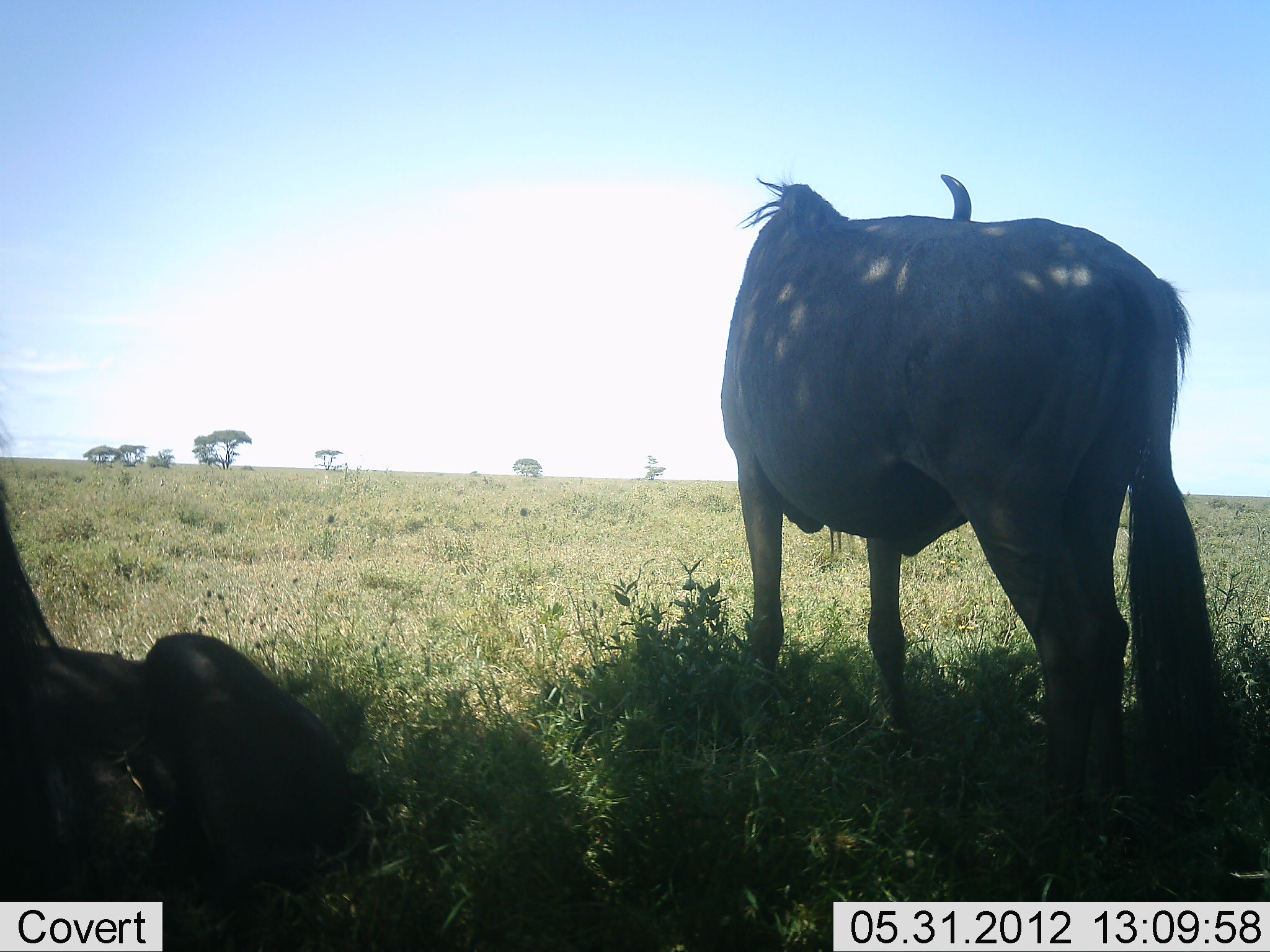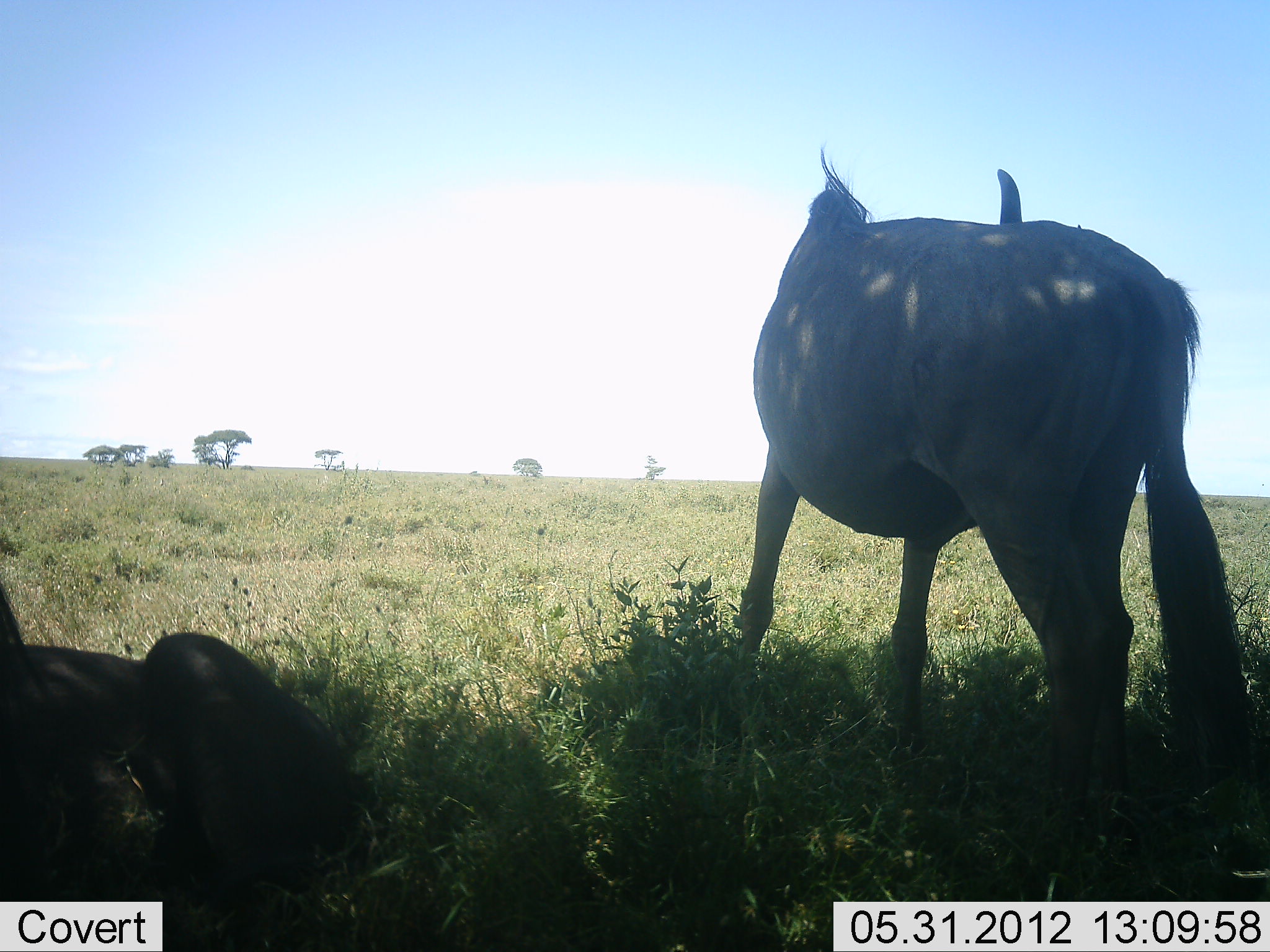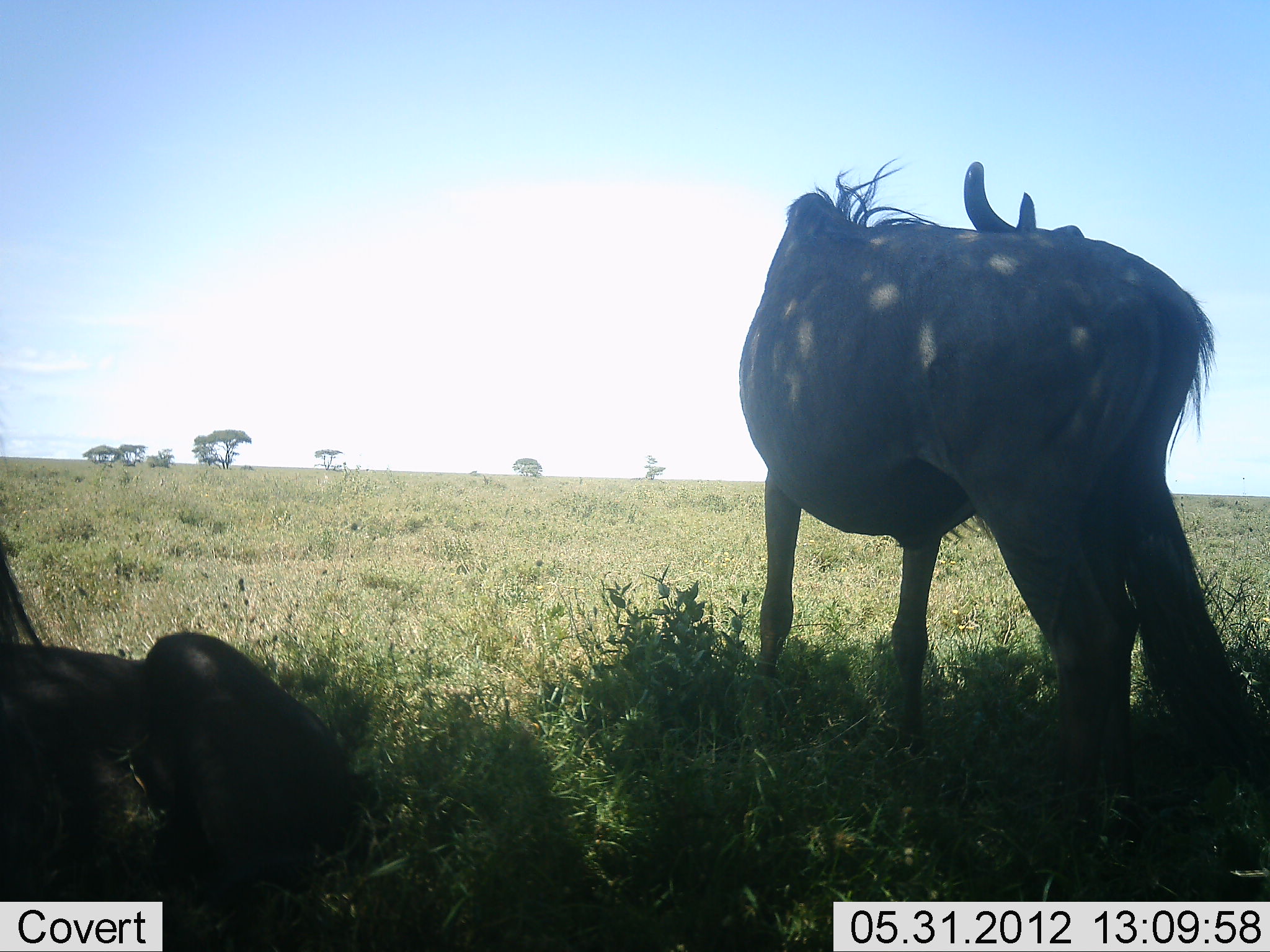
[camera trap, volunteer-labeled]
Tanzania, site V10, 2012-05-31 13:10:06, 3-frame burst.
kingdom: Animalia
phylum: Chordata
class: Mammalia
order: Artiodactyla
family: Bovidae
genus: Connochaetes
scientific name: Connochaetes taurinus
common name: blue wildebeest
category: wildebeest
Wildebeest (blue wildebeest) (Connochaetes taurinus), count 2. Behavior (volunteer vote fractions): standing 80%, resting 90%, moving 0%, interacting 0%. Young present (vote fraction): 0%. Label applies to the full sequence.